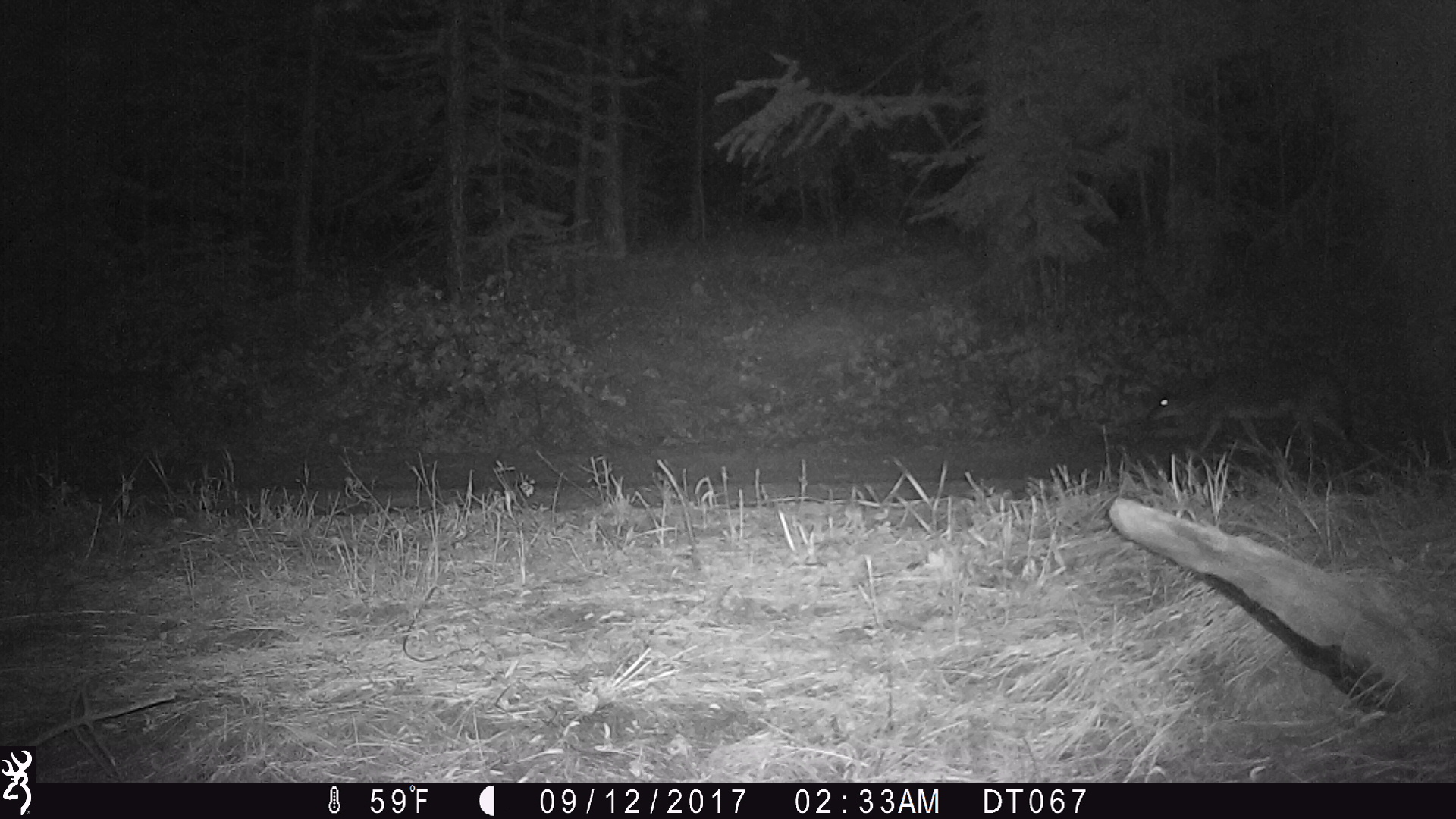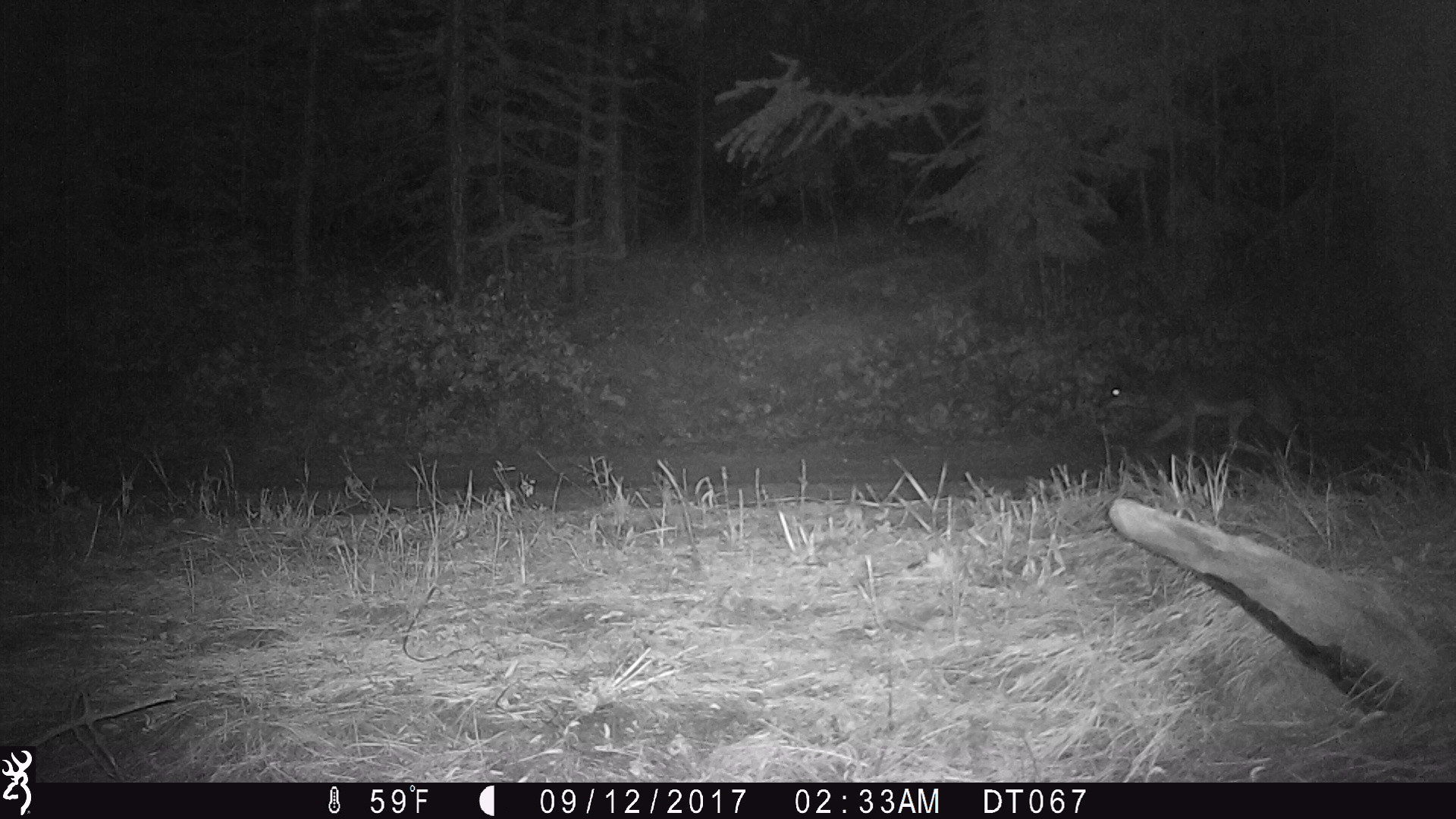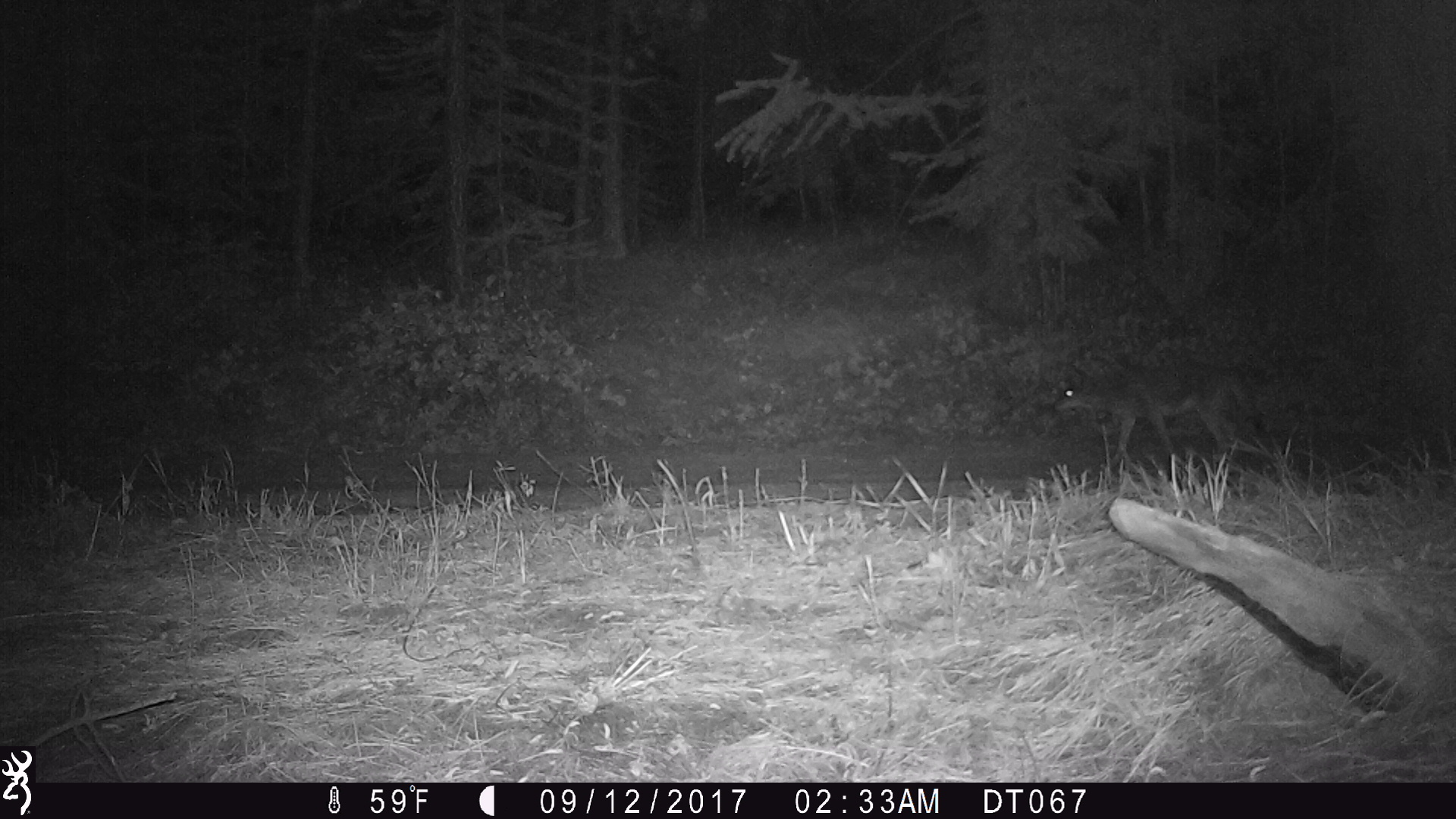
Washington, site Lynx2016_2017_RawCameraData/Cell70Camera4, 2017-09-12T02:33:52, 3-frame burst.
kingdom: Animalia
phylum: Chordata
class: Mammalia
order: Carnivora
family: Canidae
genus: Canis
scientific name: Canis latrans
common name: coyote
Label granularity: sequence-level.